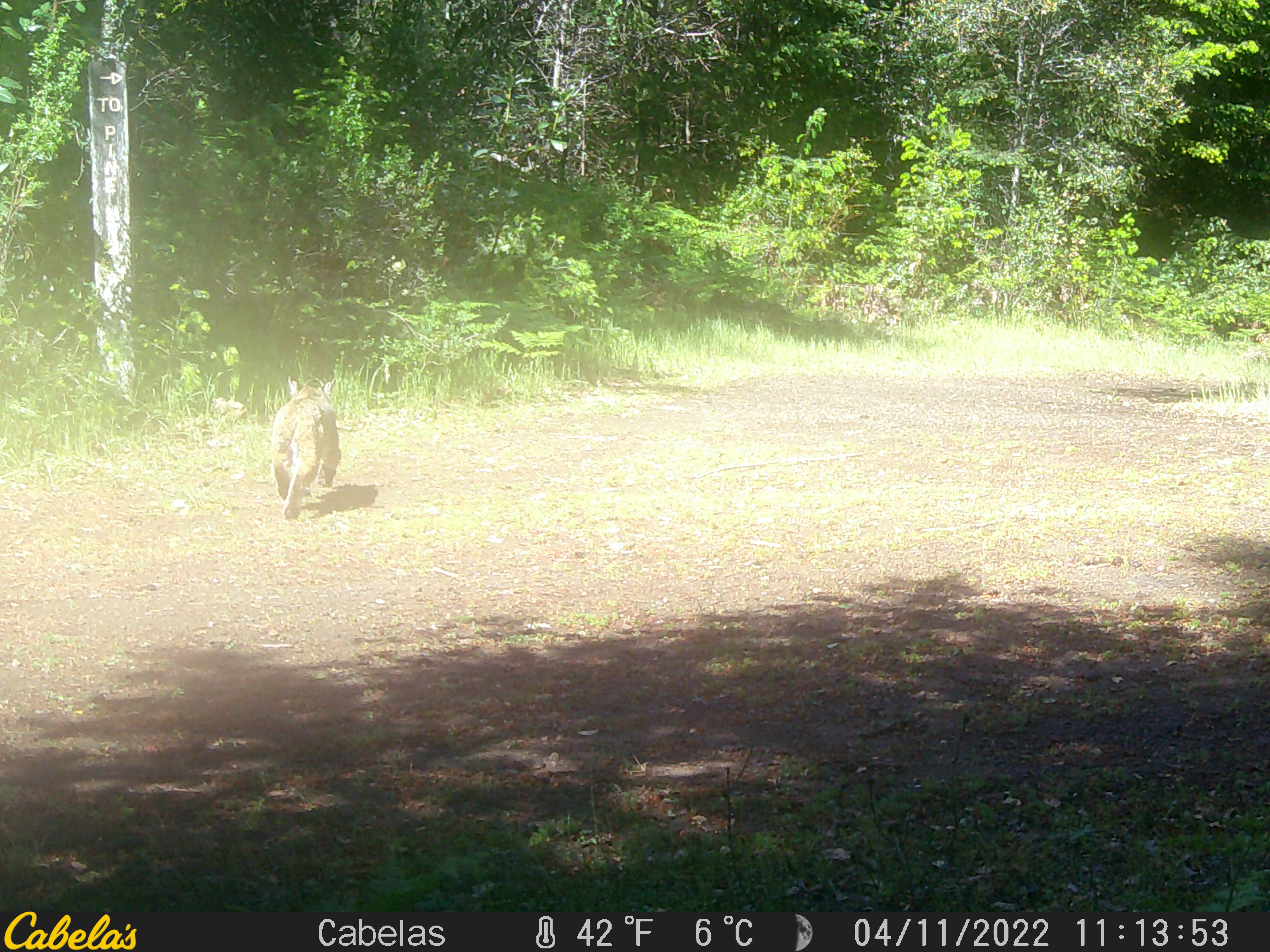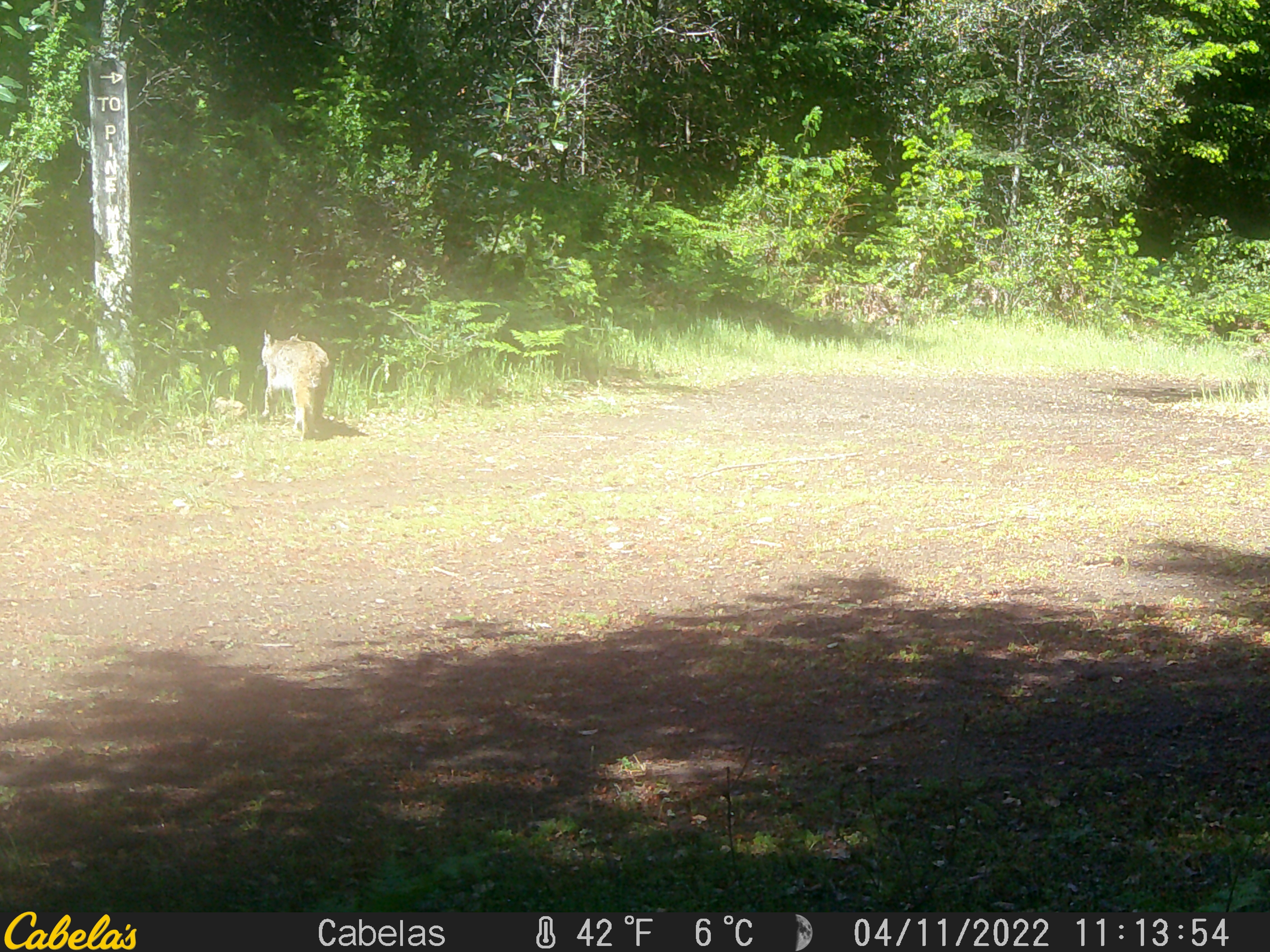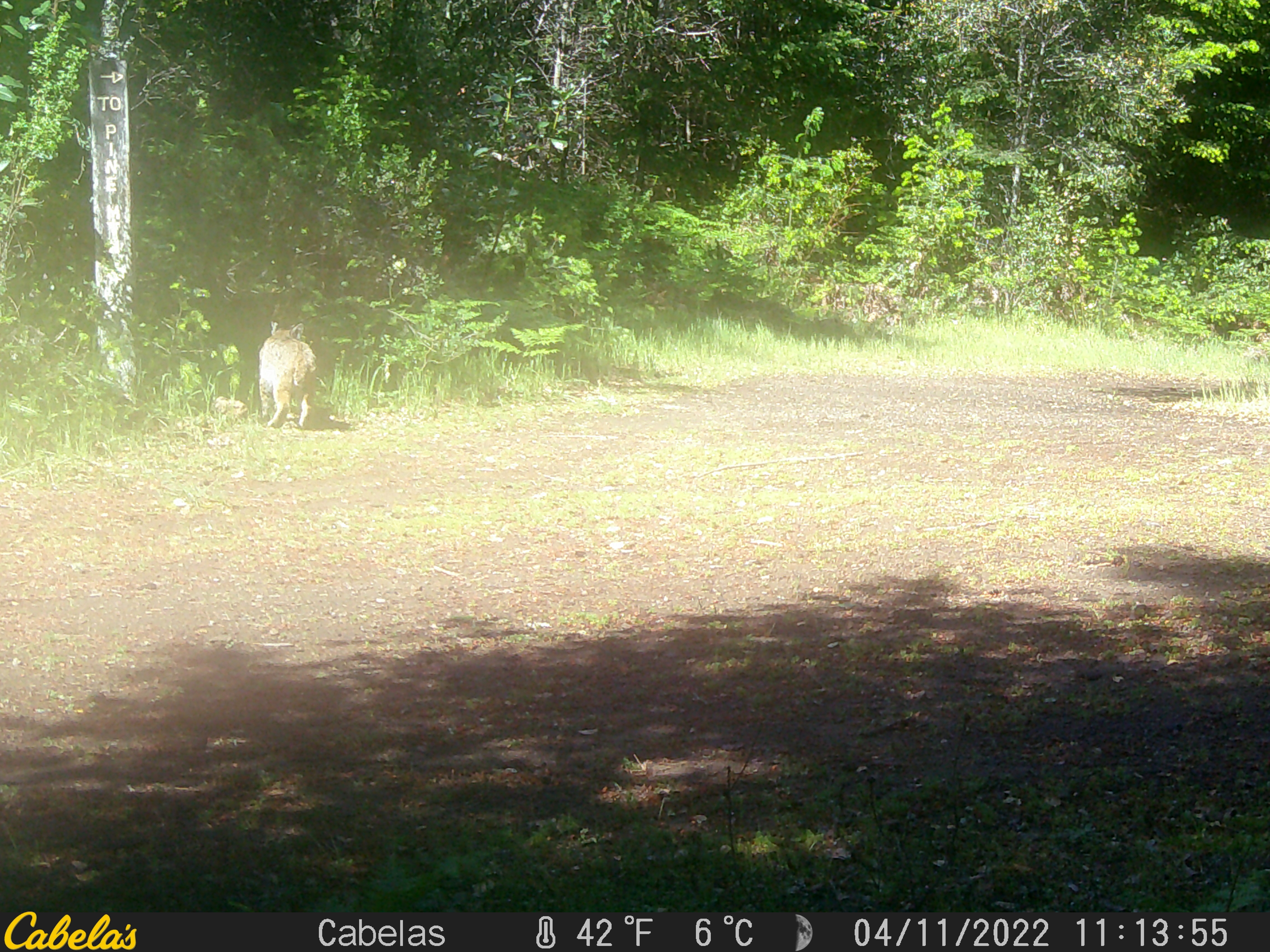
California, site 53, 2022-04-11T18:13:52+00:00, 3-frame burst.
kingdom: Animalia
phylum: Chordata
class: Mammalia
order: Carnivora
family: Felidae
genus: Lynx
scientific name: Lynx rufus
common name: bobcat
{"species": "bobcat (Lynx rufus)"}